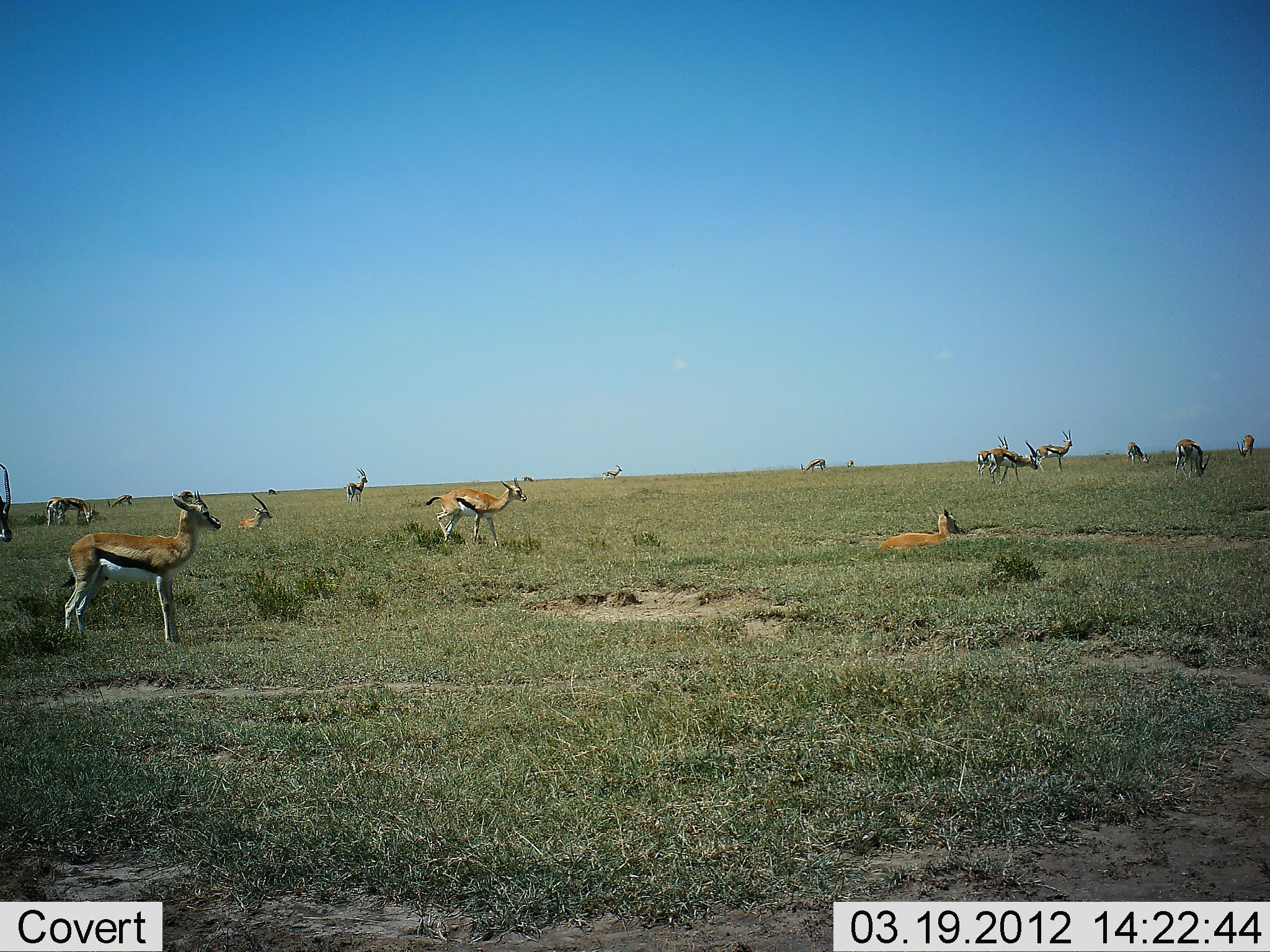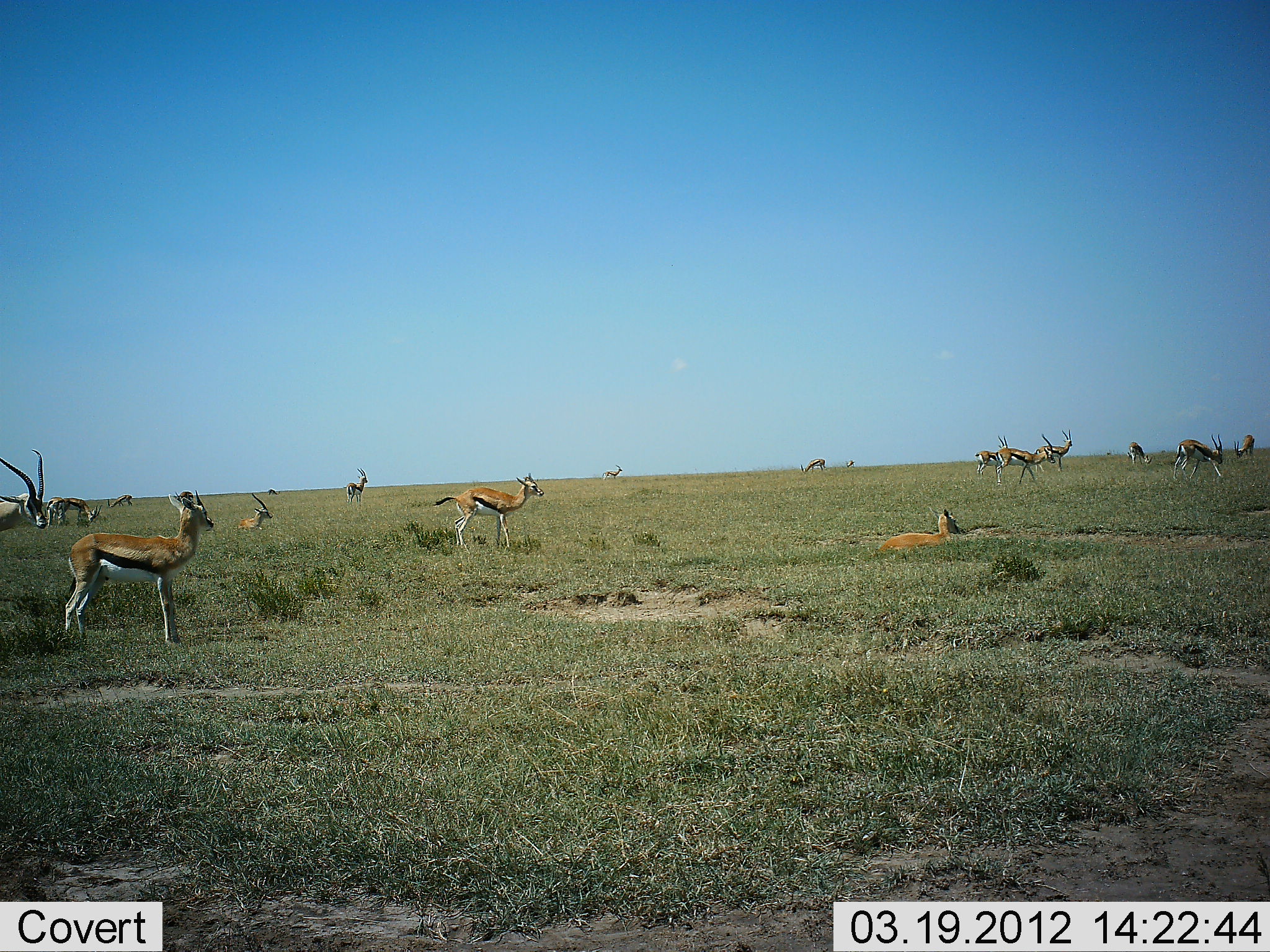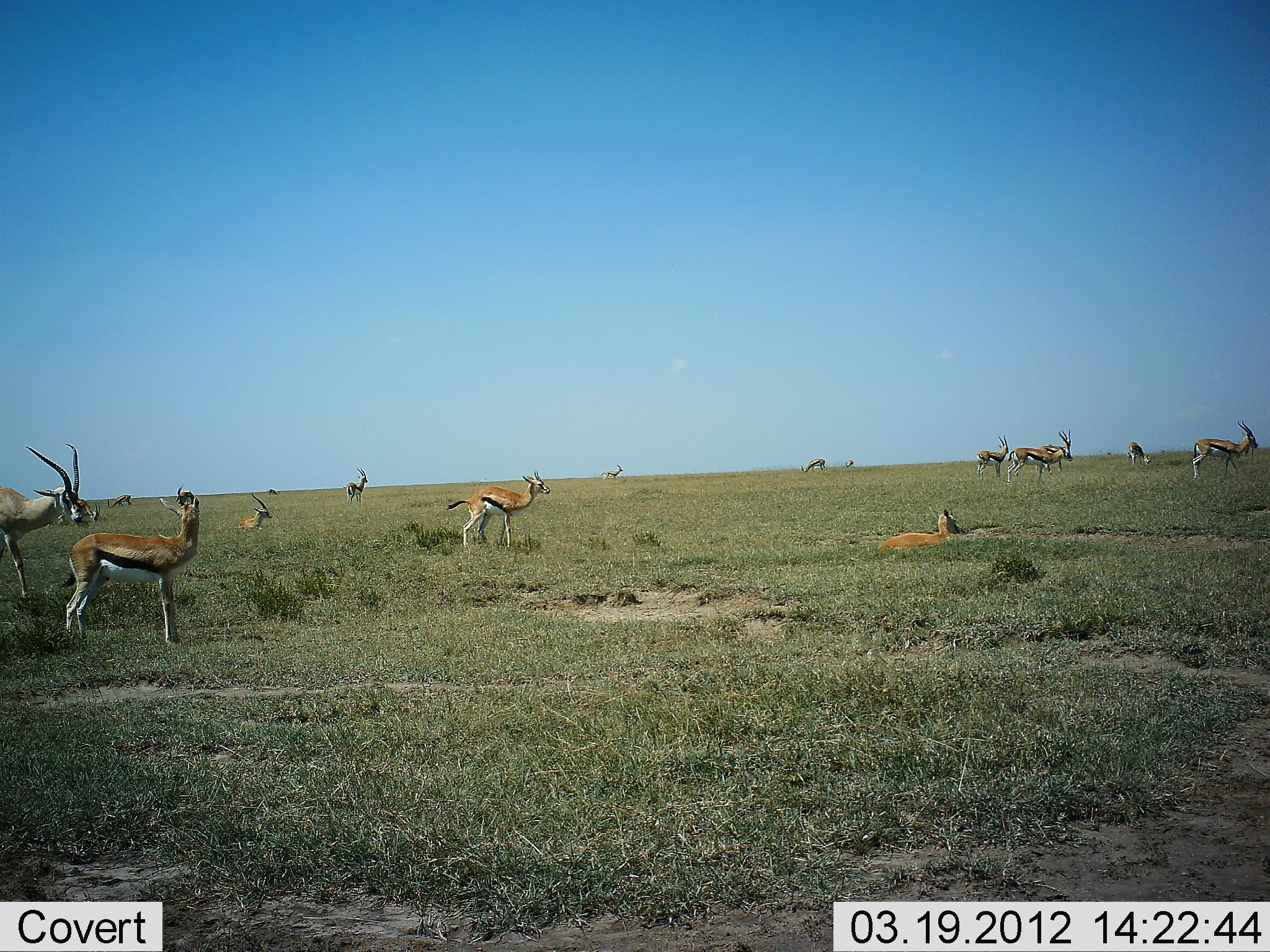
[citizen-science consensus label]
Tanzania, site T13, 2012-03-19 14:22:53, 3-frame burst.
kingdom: Animalia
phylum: Chordata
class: Mammalia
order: Artiodactyla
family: Bovidae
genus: Eudorcas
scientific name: Eudorcas thomsonii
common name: thomson's gazelle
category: gazellethomsons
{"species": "gazellethomsons (thomson's gazelle) (Eudorcas thomsonii)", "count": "11-50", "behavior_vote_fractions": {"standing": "92%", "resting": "62%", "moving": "62%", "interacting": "4%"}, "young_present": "8%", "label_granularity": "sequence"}